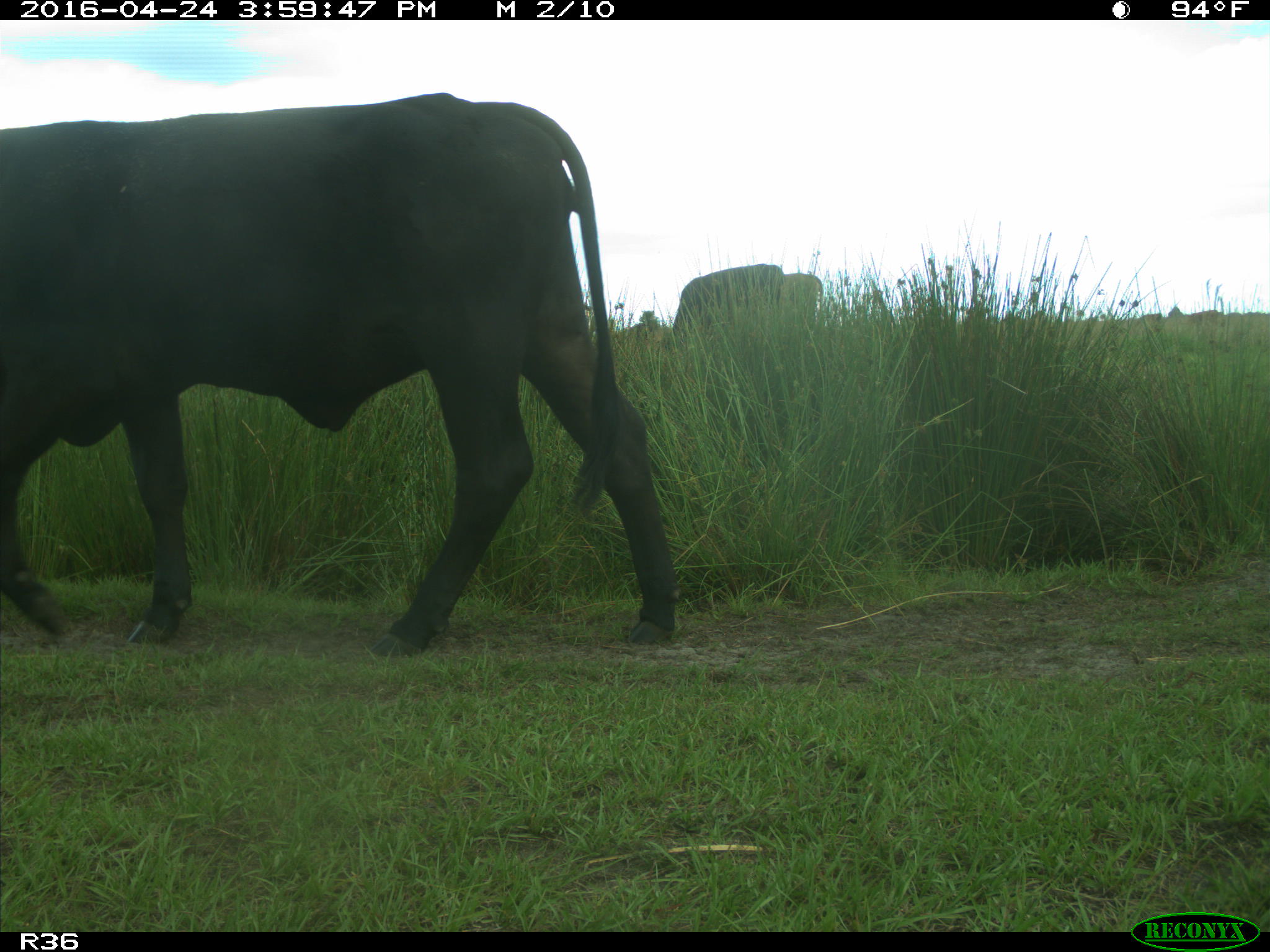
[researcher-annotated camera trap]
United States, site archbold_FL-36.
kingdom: Animalia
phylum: Chordata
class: Mammalia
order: Artiodactyla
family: Bovidae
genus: Bos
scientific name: Bos taurus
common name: domestic cow